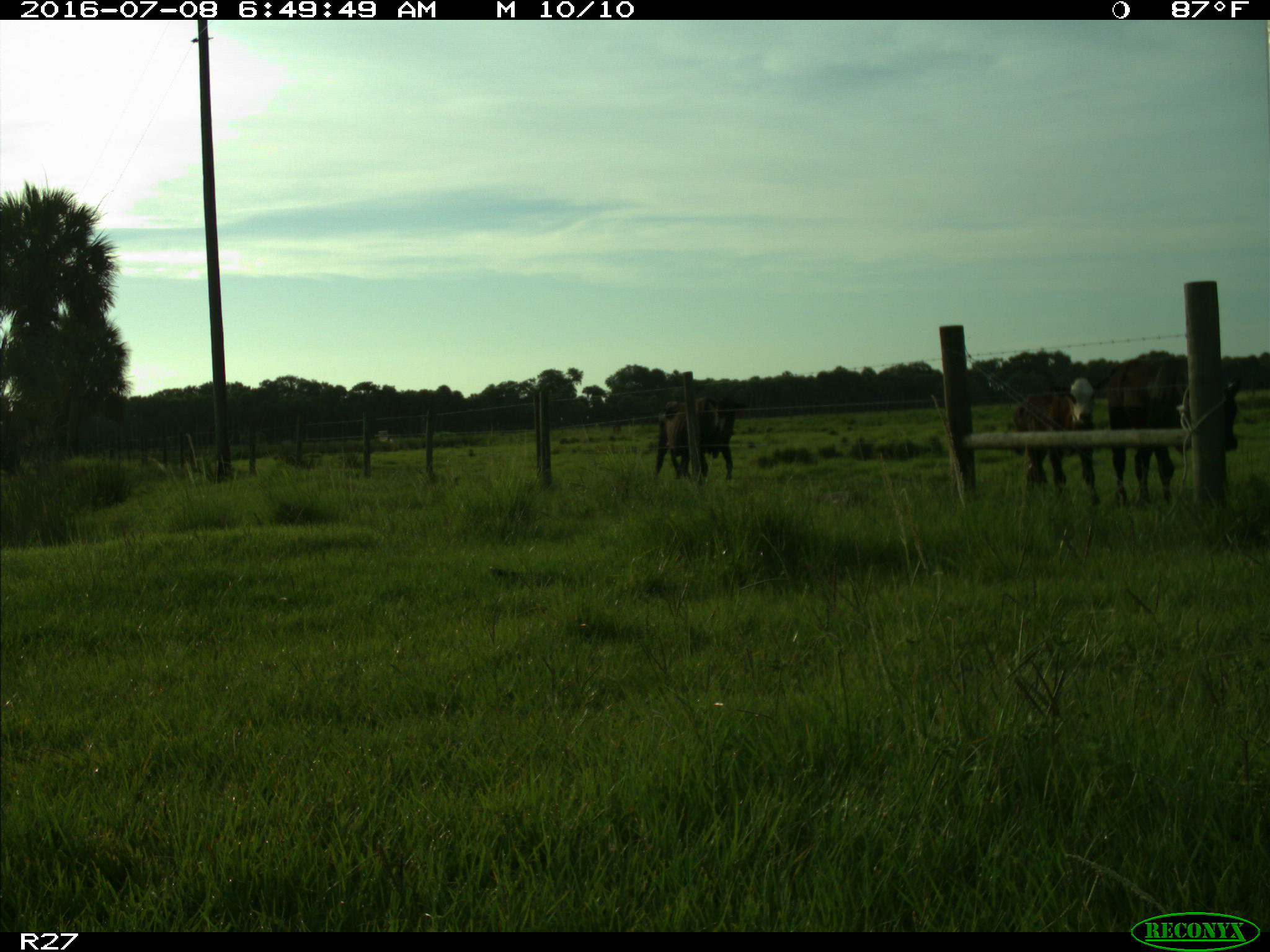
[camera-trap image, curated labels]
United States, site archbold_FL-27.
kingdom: Animalia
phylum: Chordata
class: Mammalia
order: Artiodactyla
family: Bovidae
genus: Bos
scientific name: Bos taurus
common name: domestic cow